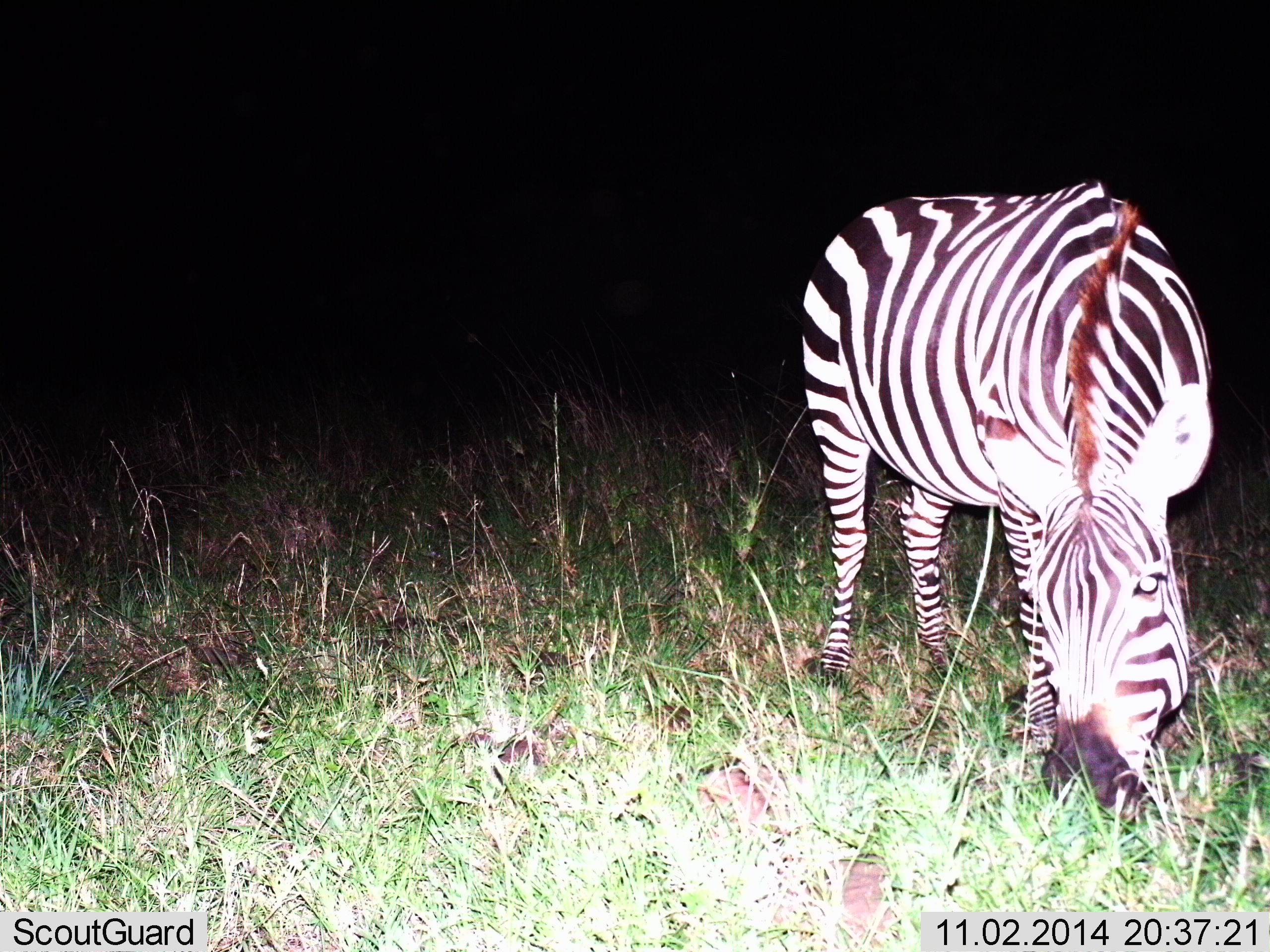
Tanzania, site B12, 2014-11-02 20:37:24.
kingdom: Animalia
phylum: Chordata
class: Mammalia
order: Perissodactyla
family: Equidae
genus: Equus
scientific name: Equus quagga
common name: plains zebra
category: zebra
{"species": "zebra (plains zebra) (Equus quagga)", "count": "1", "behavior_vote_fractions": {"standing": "10%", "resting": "0%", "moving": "0%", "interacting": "0%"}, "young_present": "0%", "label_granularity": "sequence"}